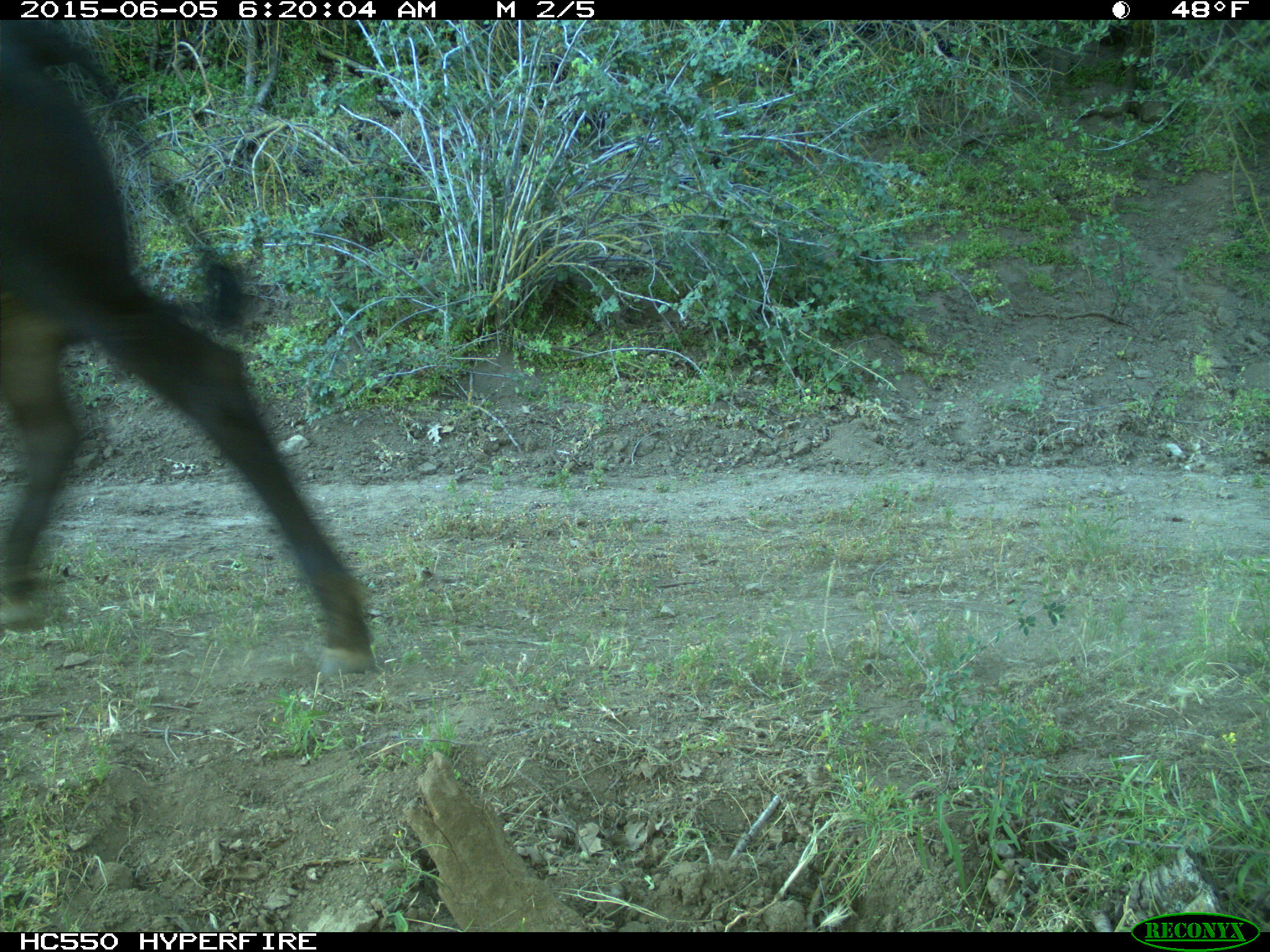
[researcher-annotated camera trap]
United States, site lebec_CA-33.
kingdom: Animalia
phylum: Chordata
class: Mammalia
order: Artiodactyla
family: Bovidae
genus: Bos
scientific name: Bos taurus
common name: domestic cow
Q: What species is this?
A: Bos taurus (domestic cow).